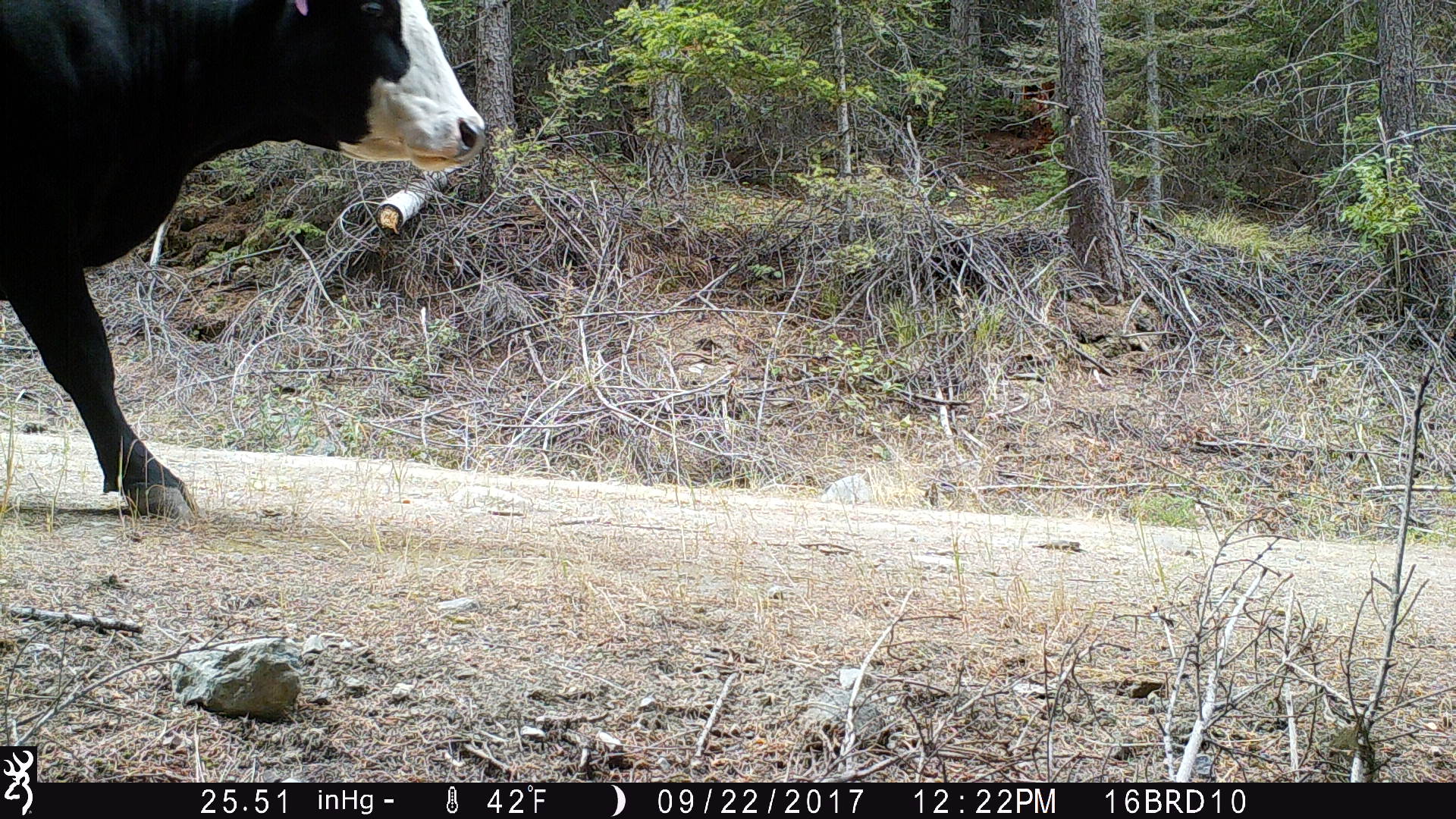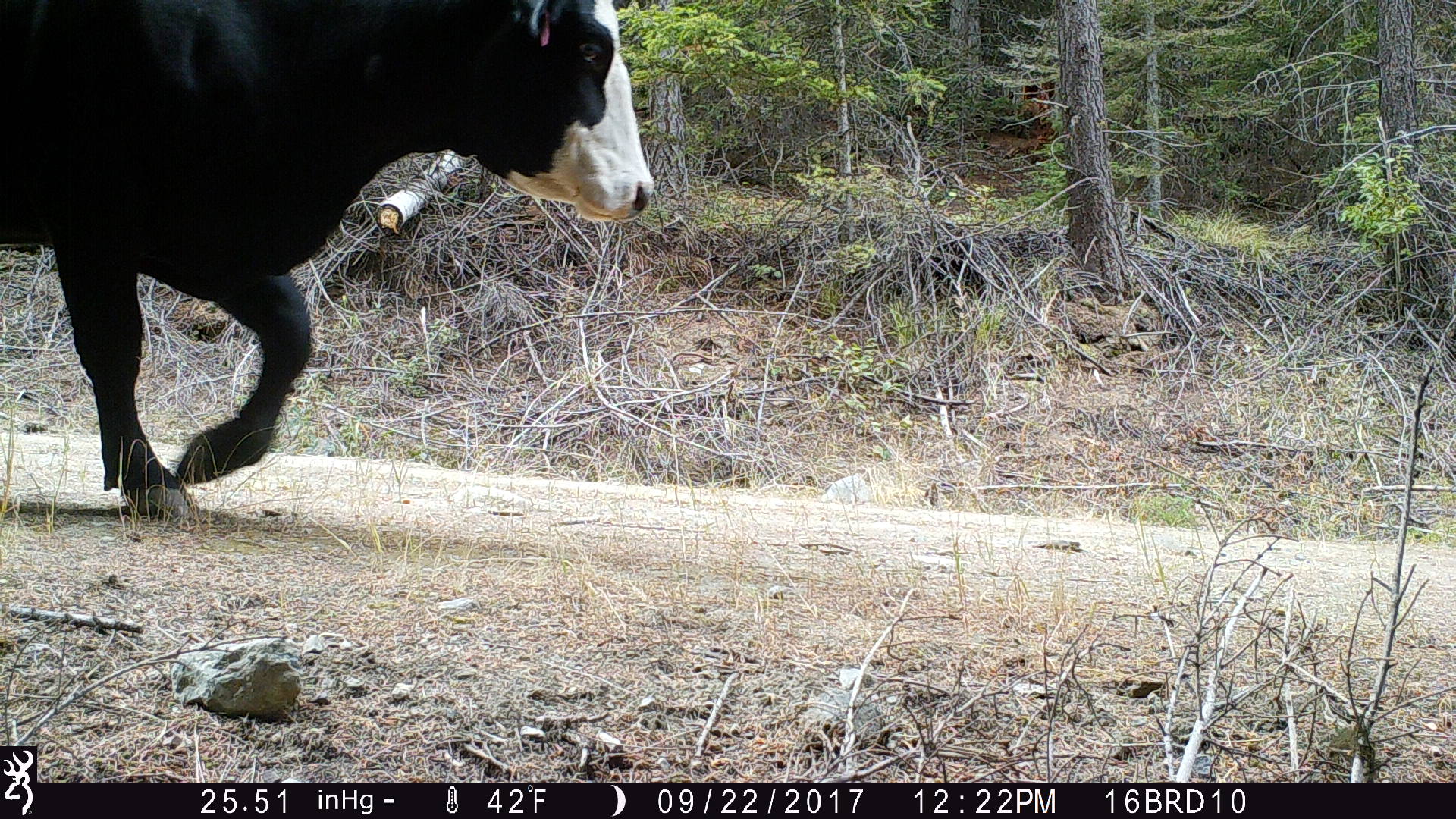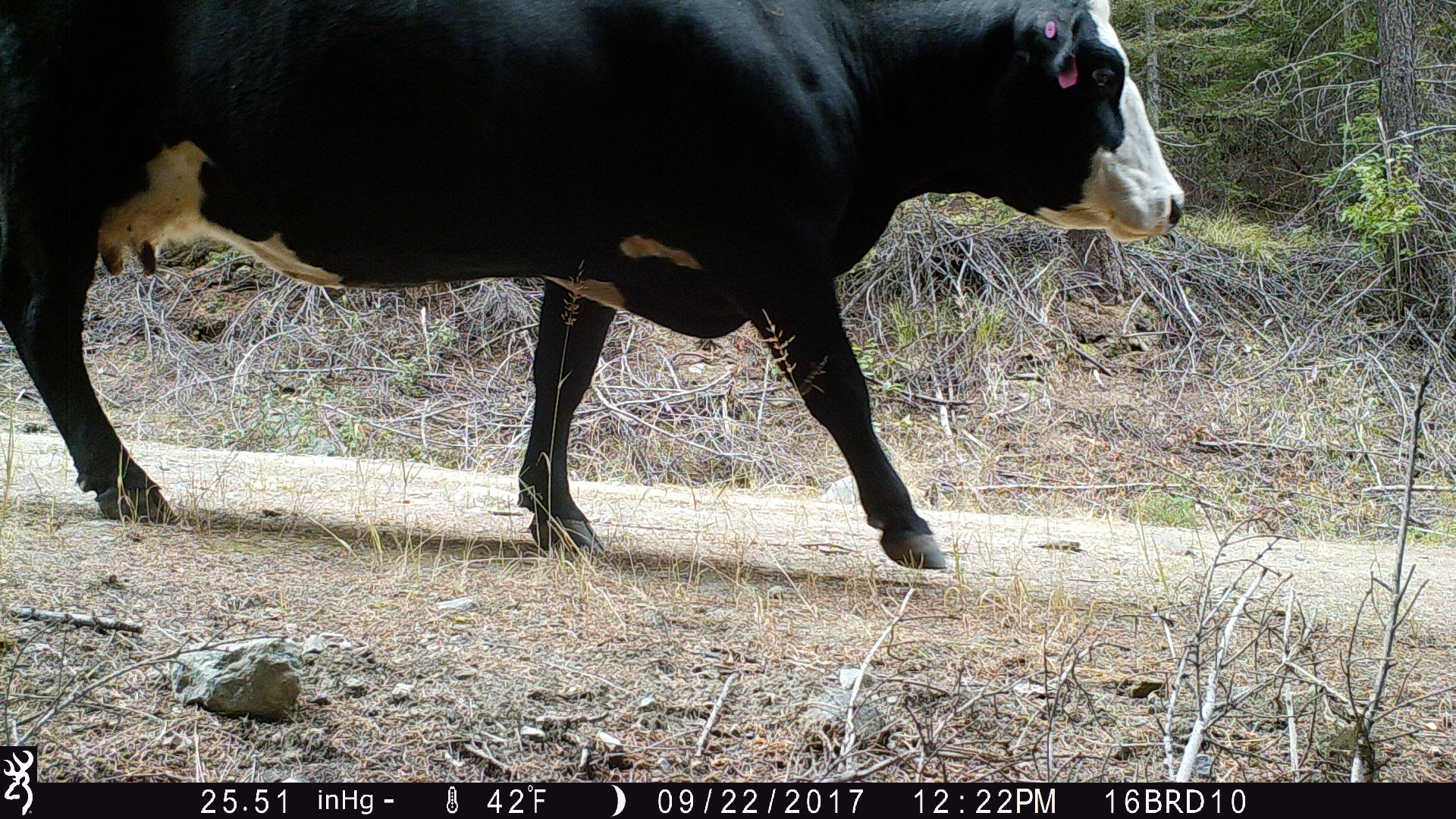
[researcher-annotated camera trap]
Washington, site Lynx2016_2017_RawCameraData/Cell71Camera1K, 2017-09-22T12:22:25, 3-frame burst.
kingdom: Animalia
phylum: Chordata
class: Mammalia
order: Artiodactyla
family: Bovidae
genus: Bos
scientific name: Bos taurus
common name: domestic cattle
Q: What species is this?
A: Domestic cattle (Bos taurus).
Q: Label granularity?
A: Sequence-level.